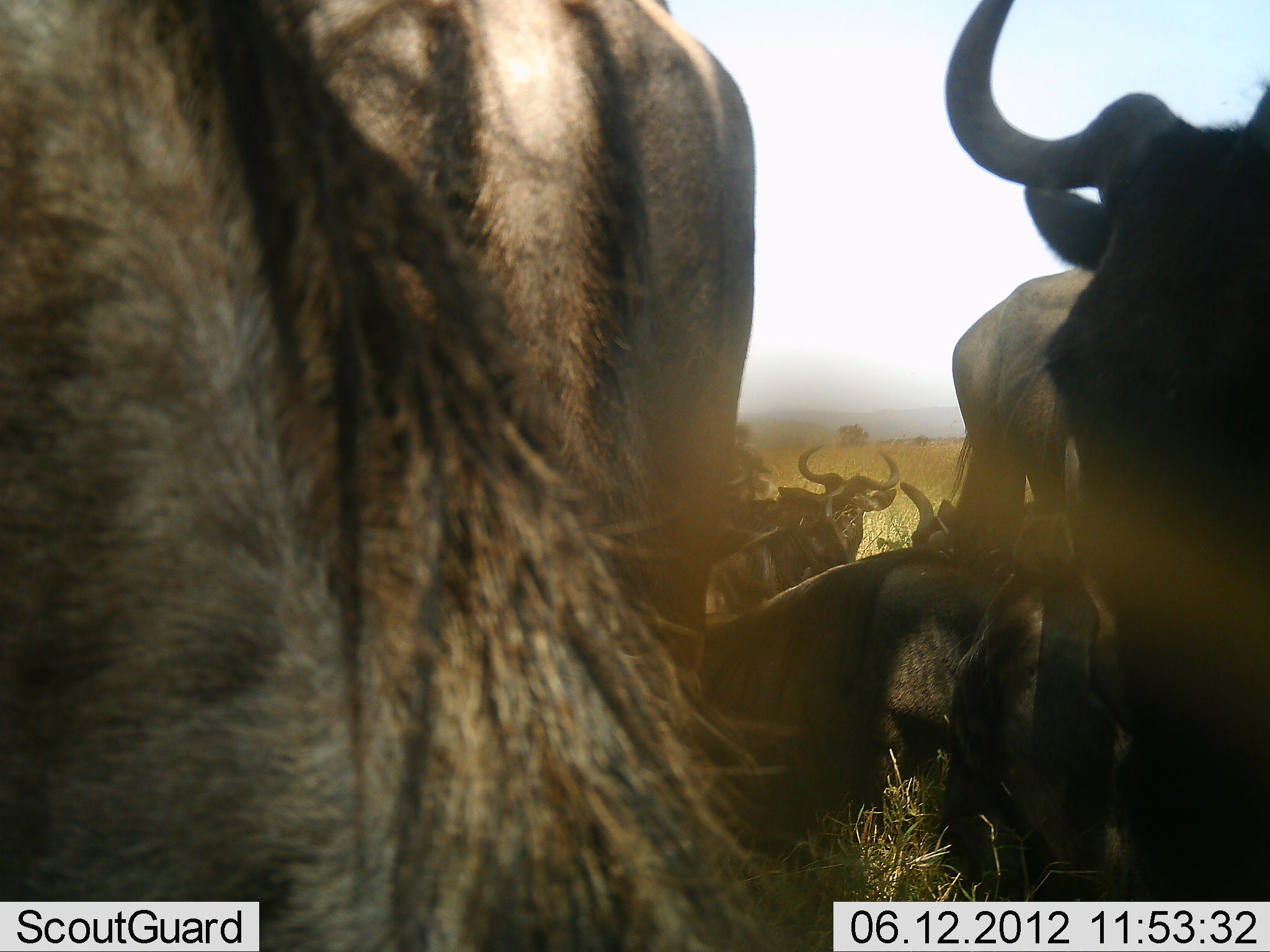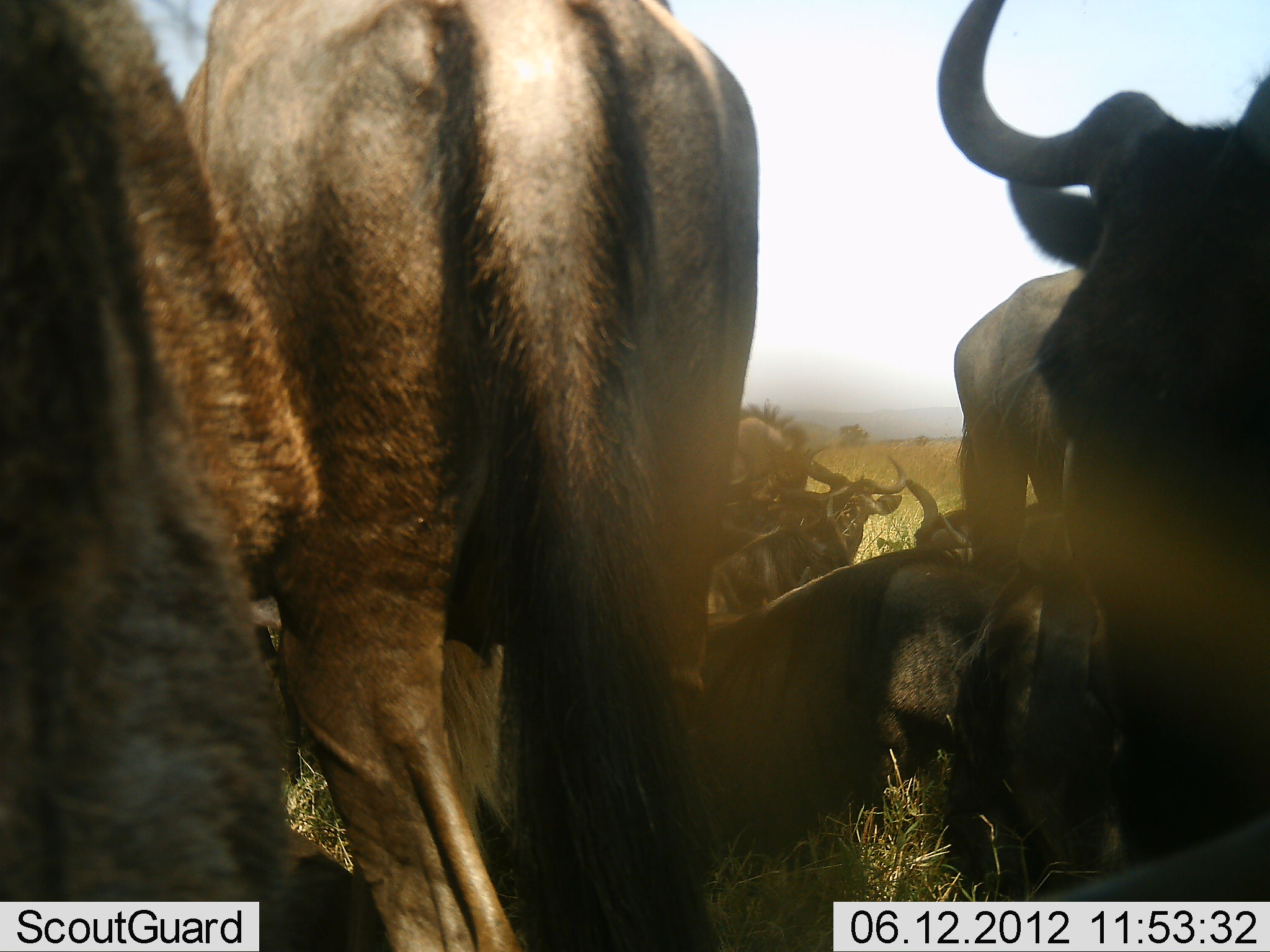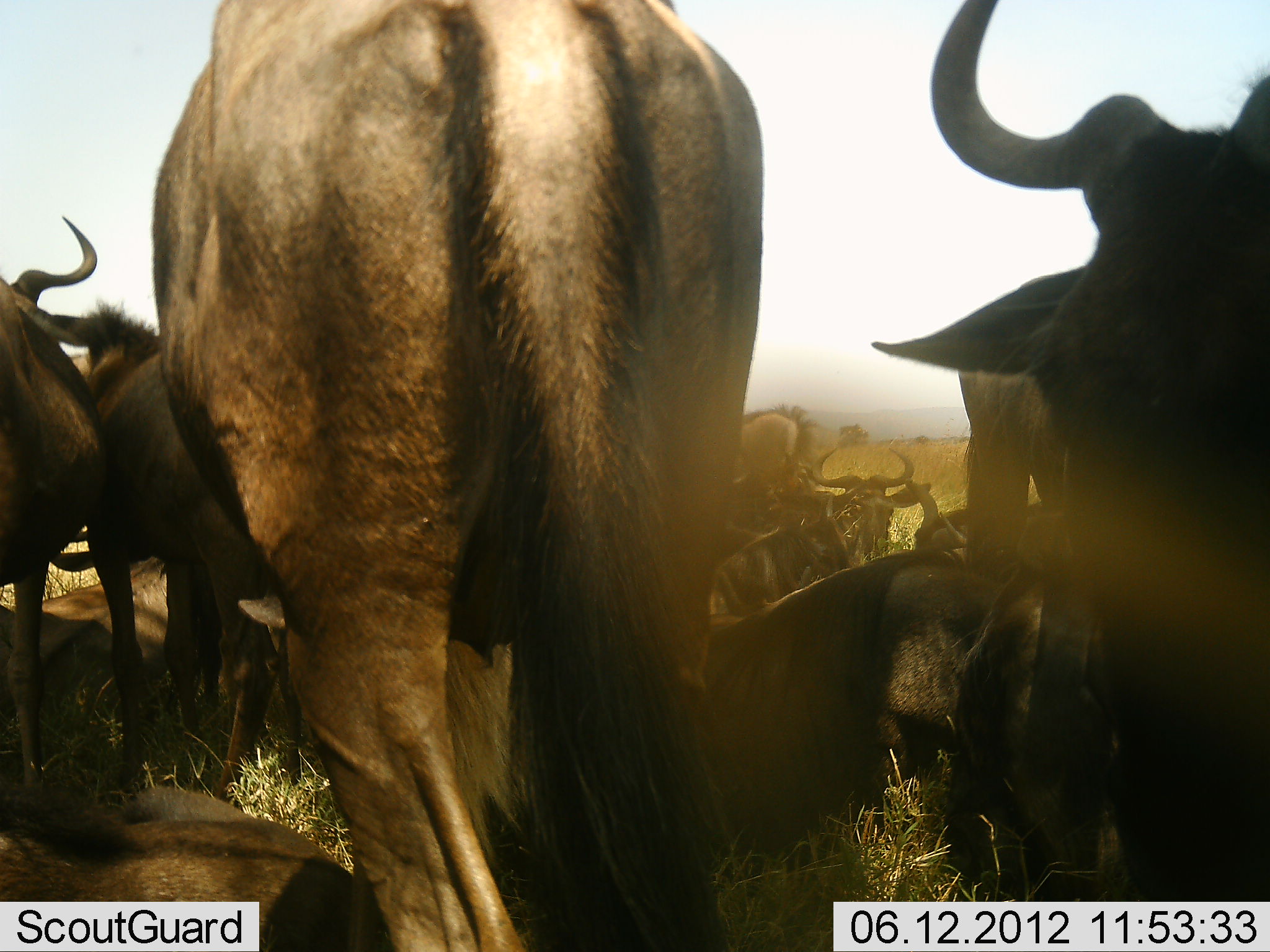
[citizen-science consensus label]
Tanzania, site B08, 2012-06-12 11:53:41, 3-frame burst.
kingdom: Animalia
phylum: Chordata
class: Mammalia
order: Artiodactyla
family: Bovidae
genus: Connochaetes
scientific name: Connochaetes taurinus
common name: blue wildebeest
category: wildebeest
Wildebeest (blue wildebeest) (Connochaetes taurinus), count 10. Behavior (volunteer vote fractions): standing 70%, resting 90%, moving 30%, interacting 30%. Young present (vote fraction): 0%. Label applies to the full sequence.